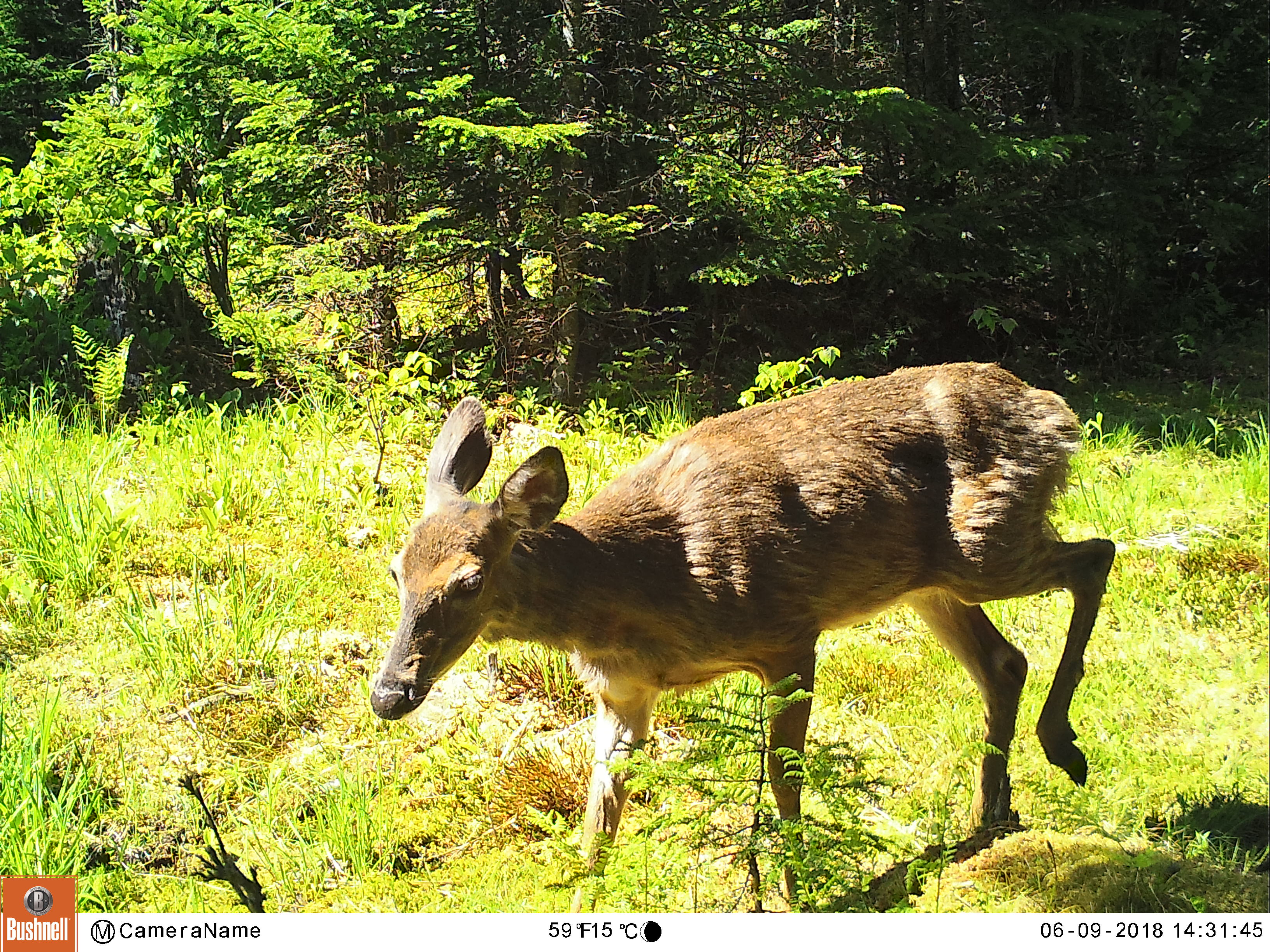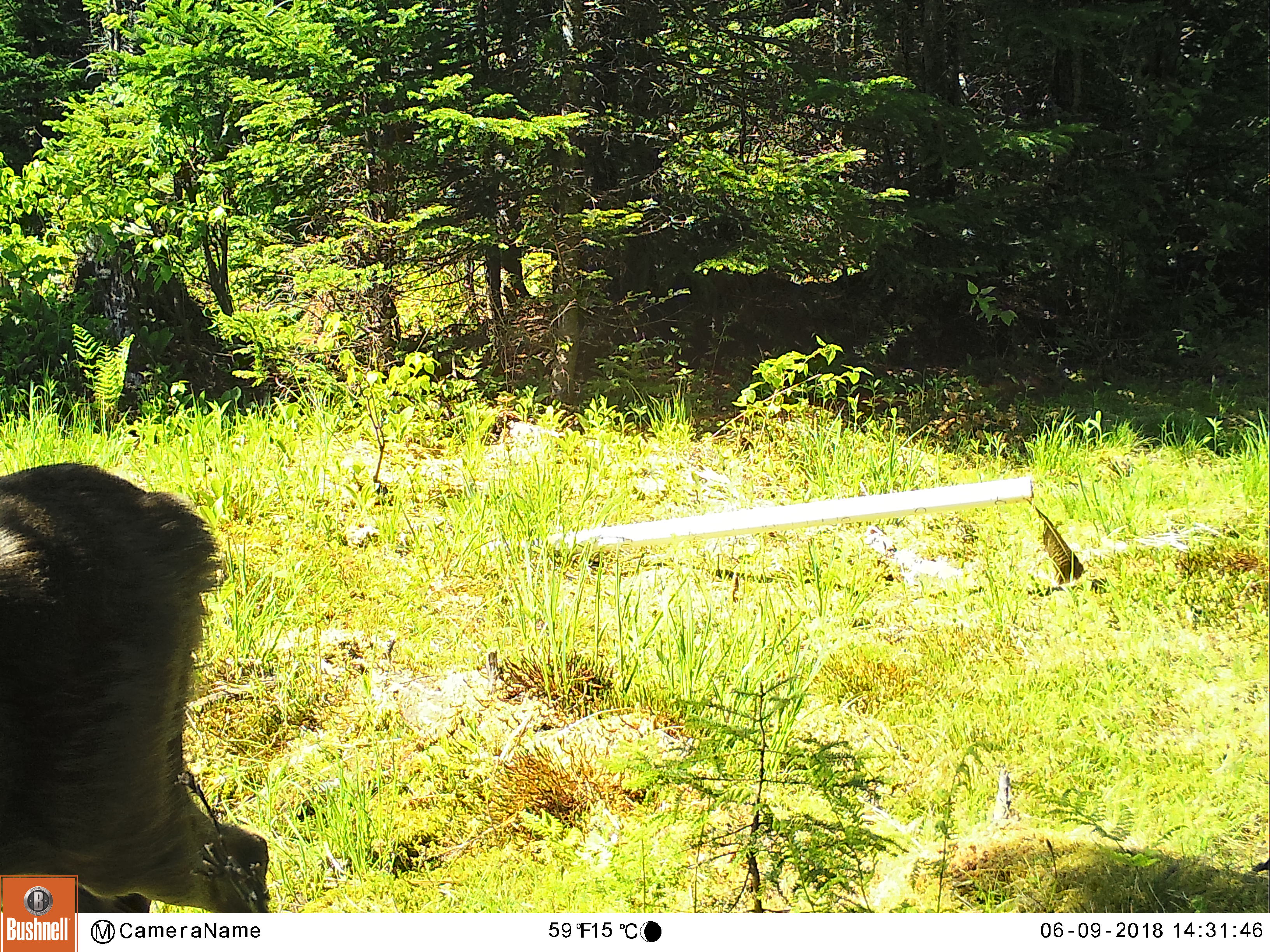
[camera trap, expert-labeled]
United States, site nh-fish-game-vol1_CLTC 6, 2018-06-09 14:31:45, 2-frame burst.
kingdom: Animalia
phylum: Chordata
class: Mammalia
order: Artiodactyla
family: Cervidae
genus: Odocoileus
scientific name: Odocoileus virginianus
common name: white-tailed deer